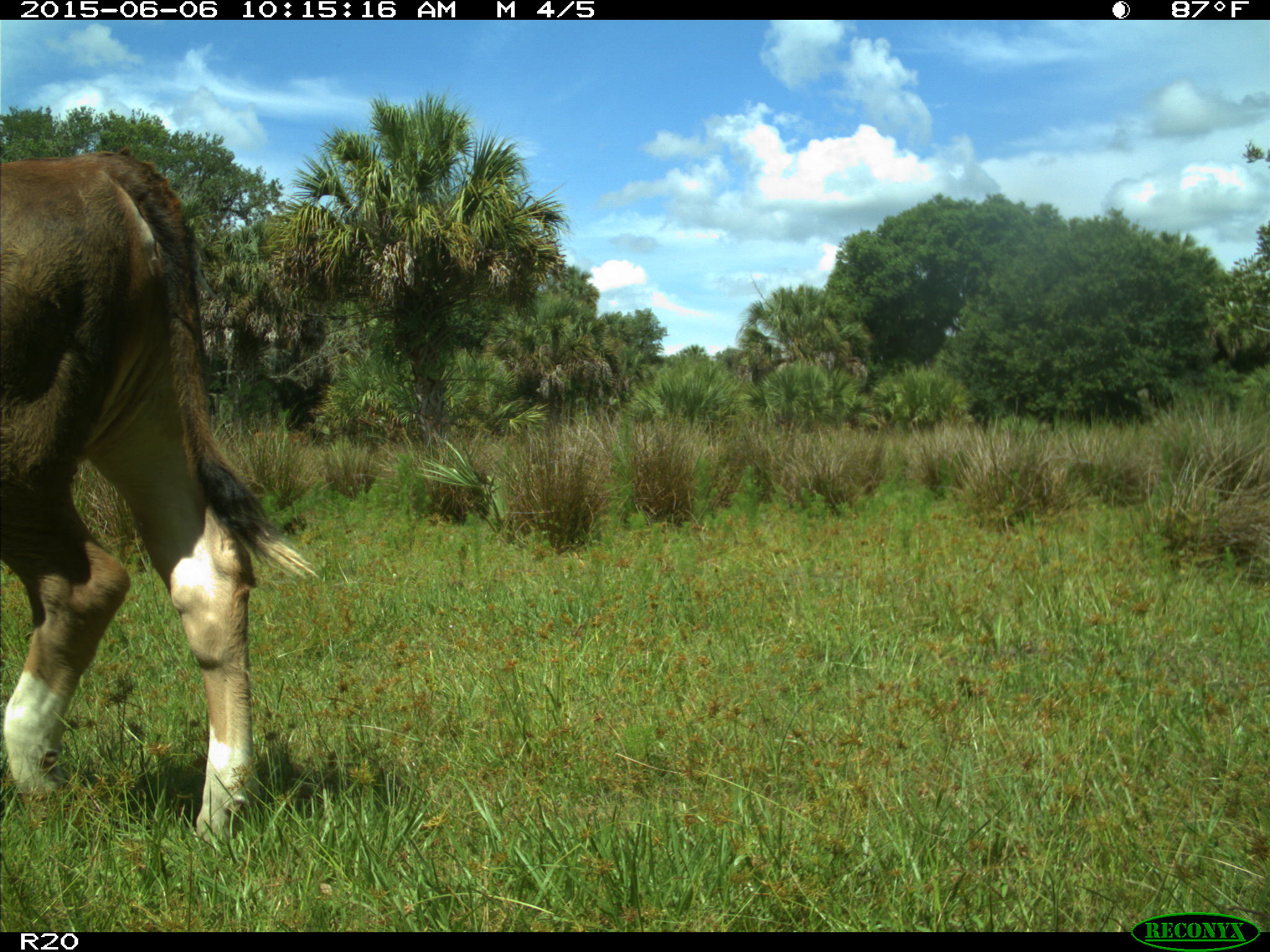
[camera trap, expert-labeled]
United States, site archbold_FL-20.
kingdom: Animalia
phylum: Chordata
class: Mammalia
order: Artiodactyla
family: Bovidae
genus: Bos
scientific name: Bos taurus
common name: domestic cow